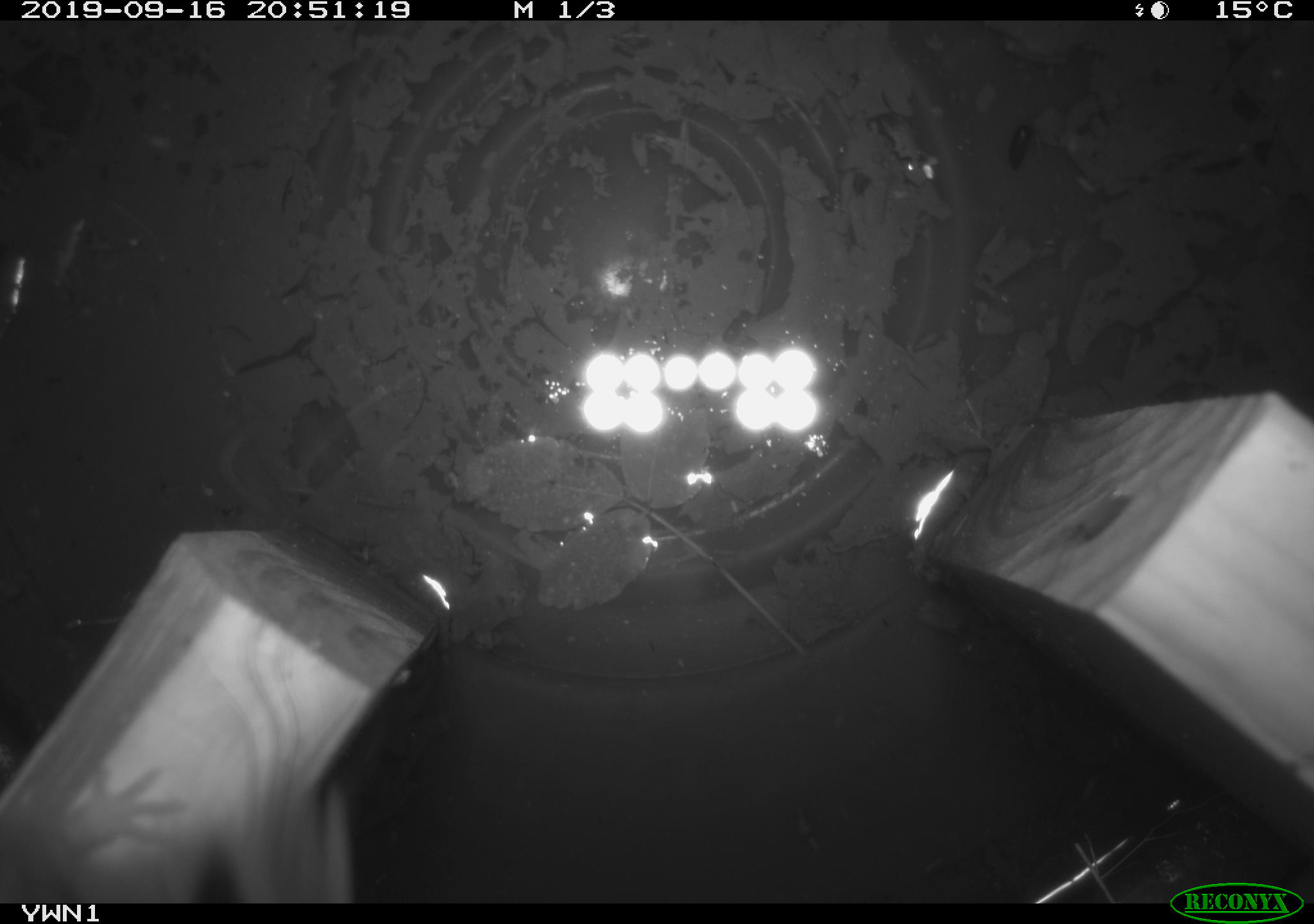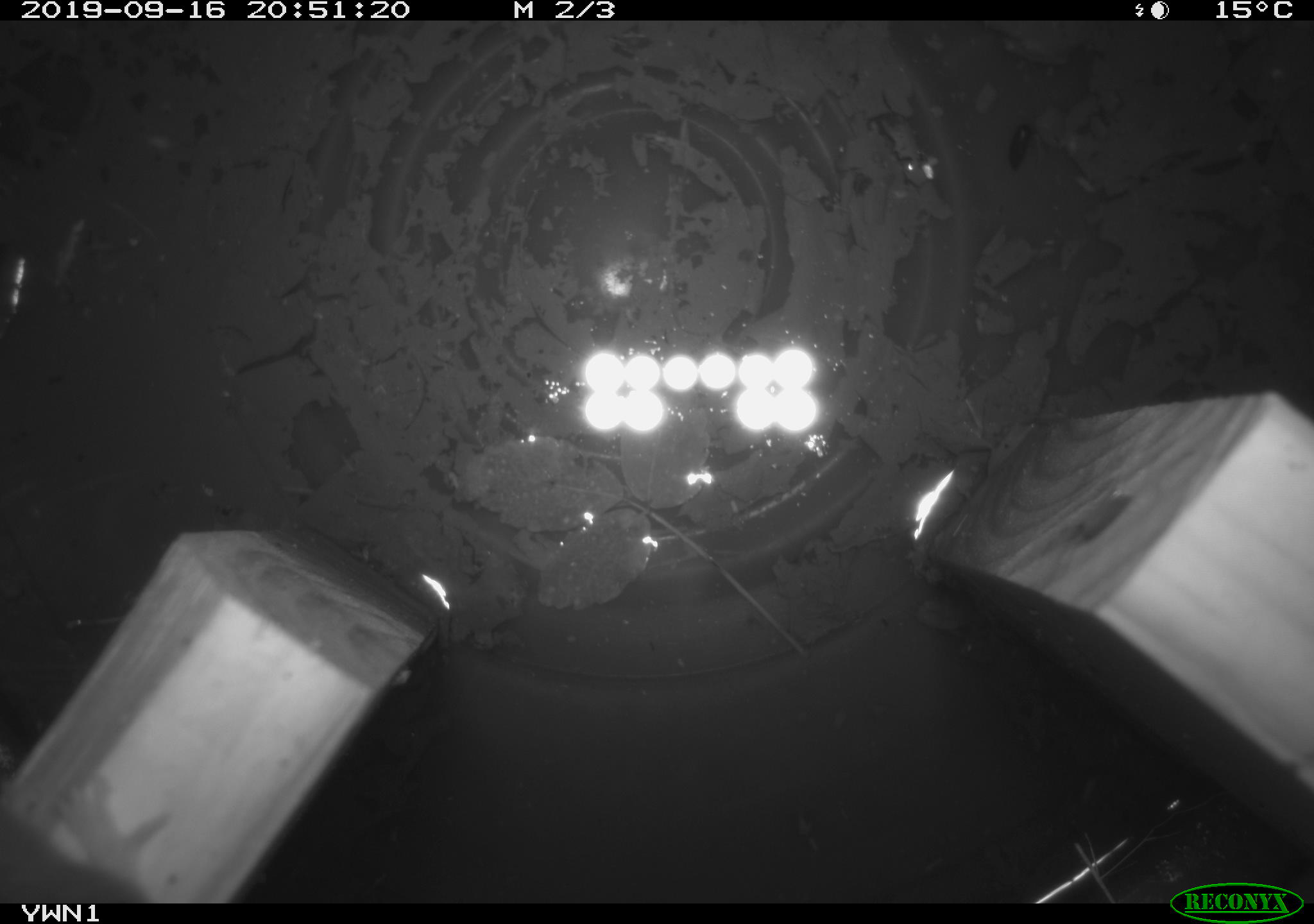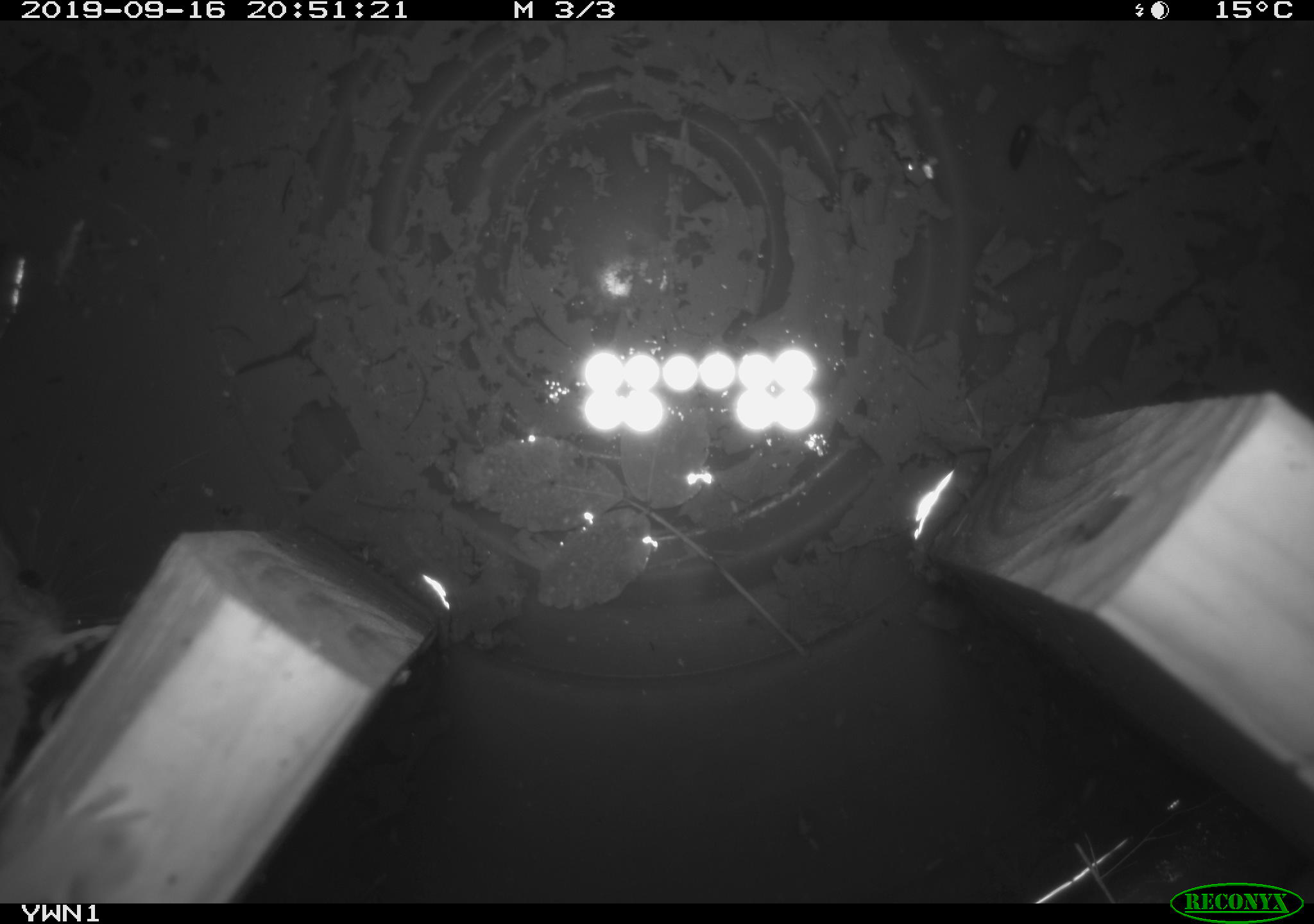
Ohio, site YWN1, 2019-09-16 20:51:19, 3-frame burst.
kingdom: Animalia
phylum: Chordata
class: Mammalia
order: Rodentia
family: Cricetidae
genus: Peromyscus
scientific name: Peromyscus leucopus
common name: white-footed mouse